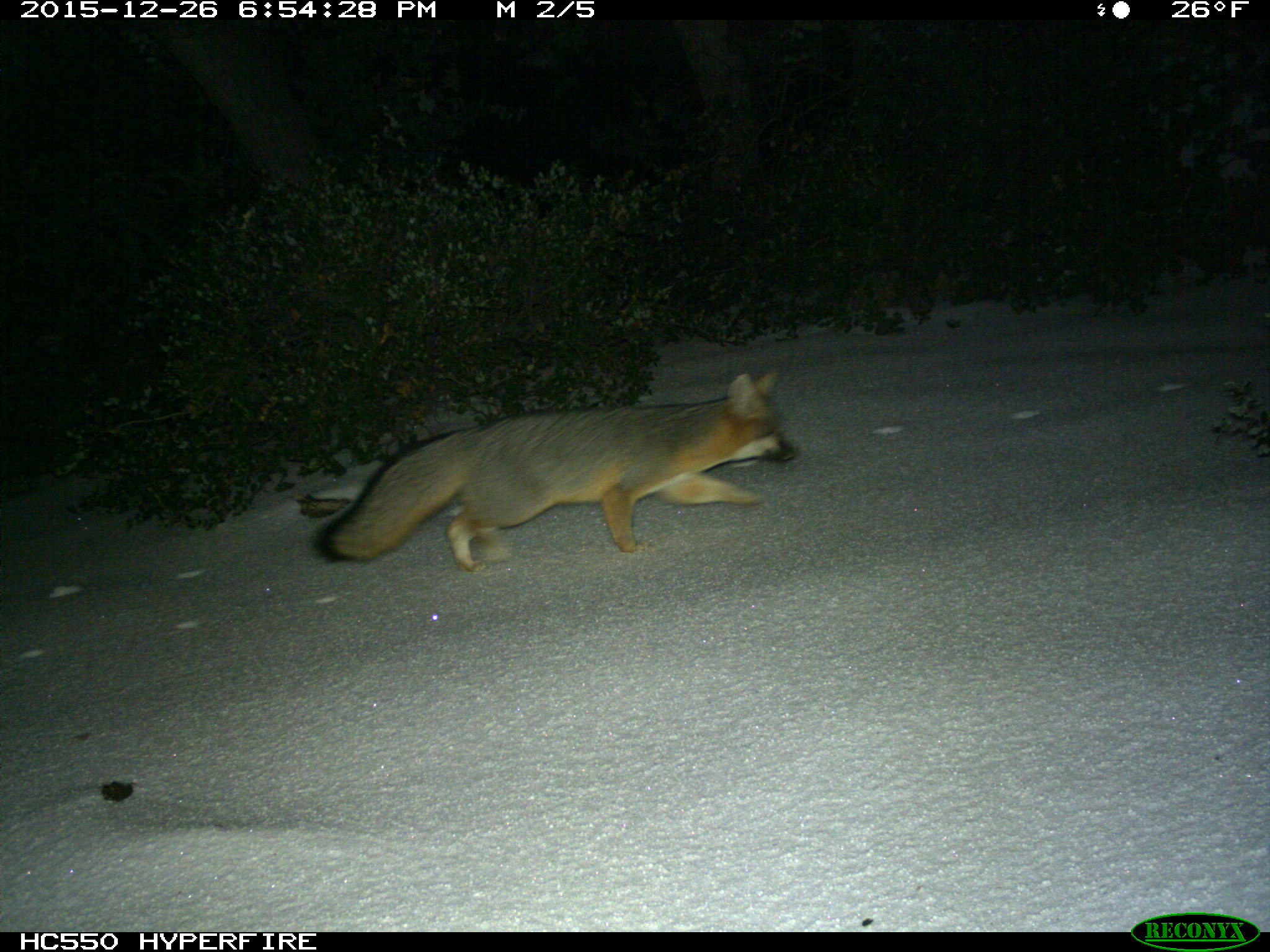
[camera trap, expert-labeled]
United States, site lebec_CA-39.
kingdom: Animalia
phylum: Chordata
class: Mammalia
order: Carnivora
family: Canidae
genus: Urocyon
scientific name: Urocyon cinereoargenteus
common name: gray fox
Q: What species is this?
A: Urocyon cinereoargenteus (gray fox).